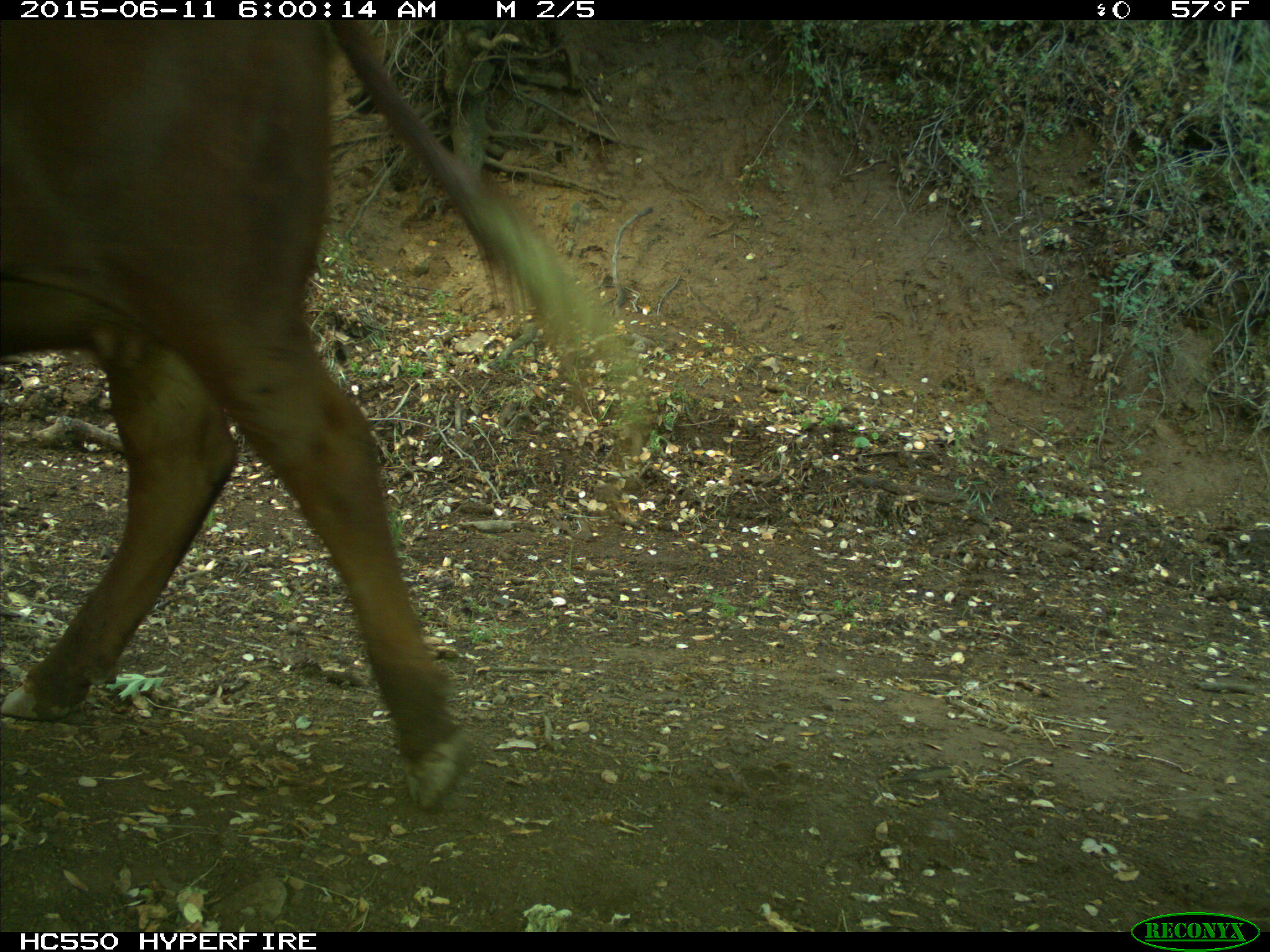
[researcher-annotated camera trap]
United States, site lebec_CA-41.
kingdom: Animalia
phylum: Chordata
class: Mammalia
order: Artiodactyla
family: Bovidae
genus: Bos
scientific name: Bos taurus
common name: domestic cow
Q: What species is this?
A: Bos taurus (domestic cow).